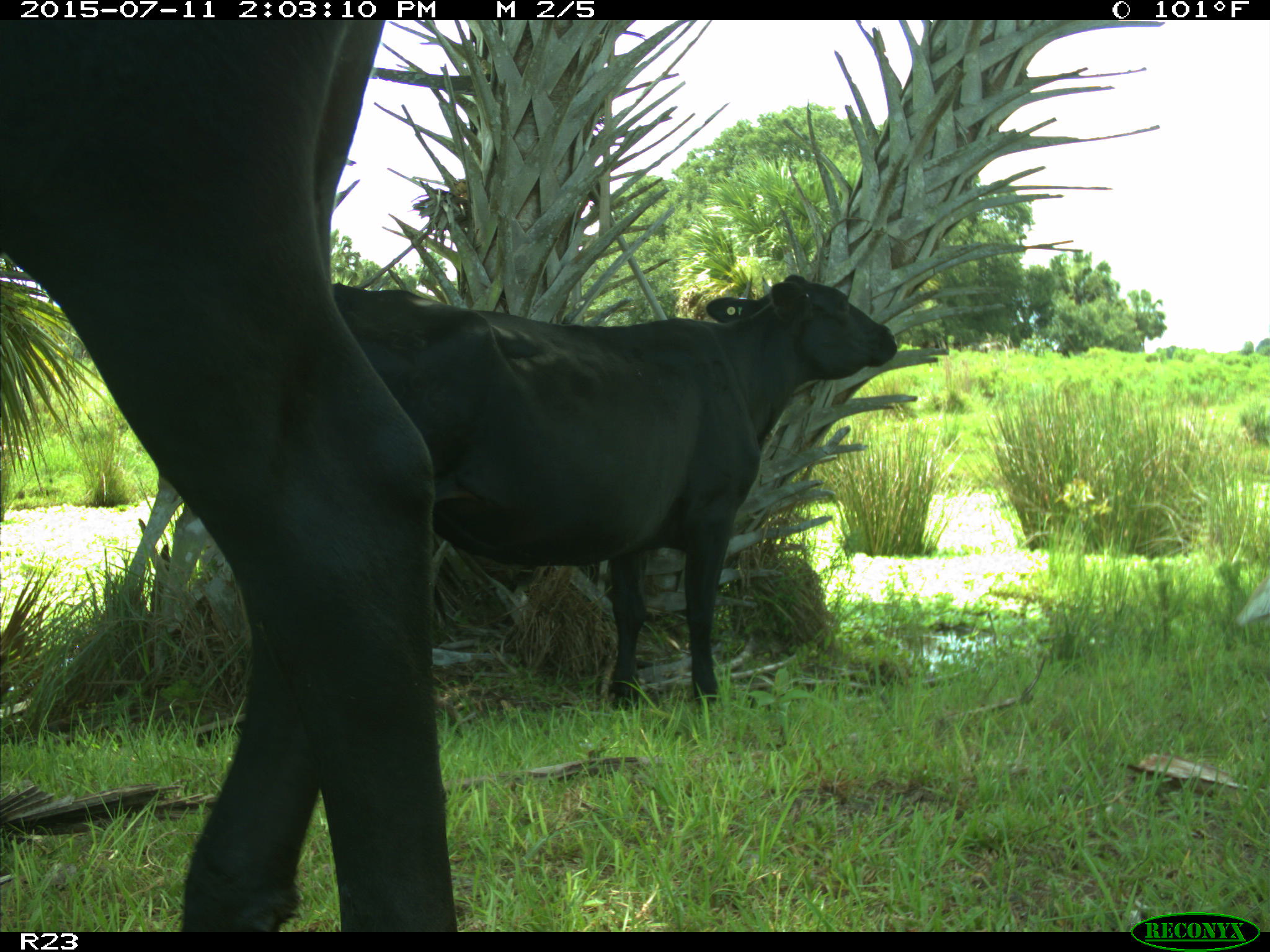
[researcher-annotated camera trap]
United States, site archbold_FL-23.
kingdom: Animalia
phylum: Chordata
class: Mammalia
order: Artiodactyla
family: Bovidae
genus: Bos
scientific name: Bos taurus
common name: domestic cow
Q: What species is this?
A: Bos taurus (domestic cow).